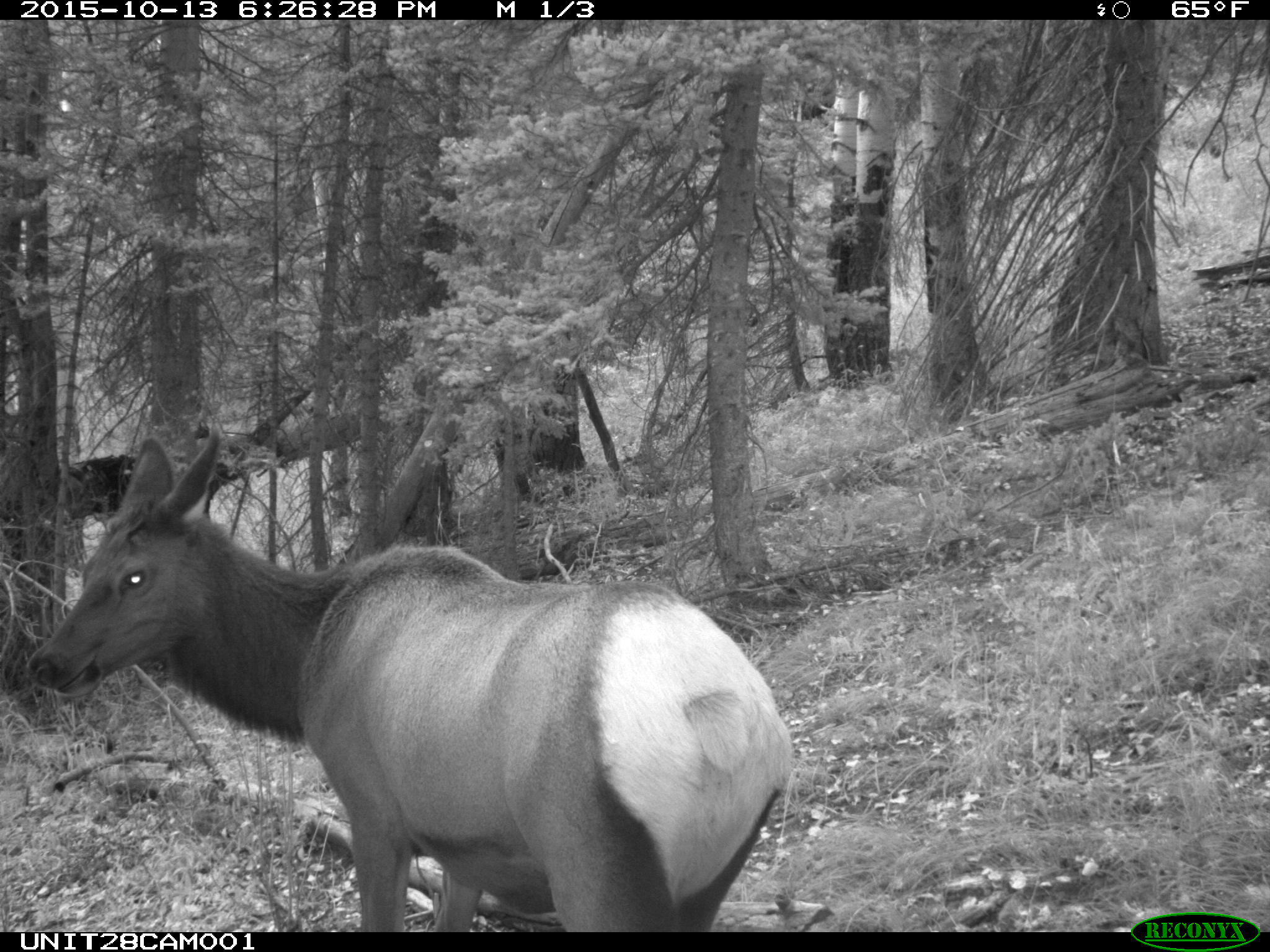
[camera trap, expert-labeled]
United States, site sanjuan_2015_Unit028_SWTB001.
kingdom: Animalia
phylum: Chordata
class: Mammalia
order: Artiodactyla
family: Cervidae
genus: Cervus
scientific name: Cervus elaphus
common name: red deer